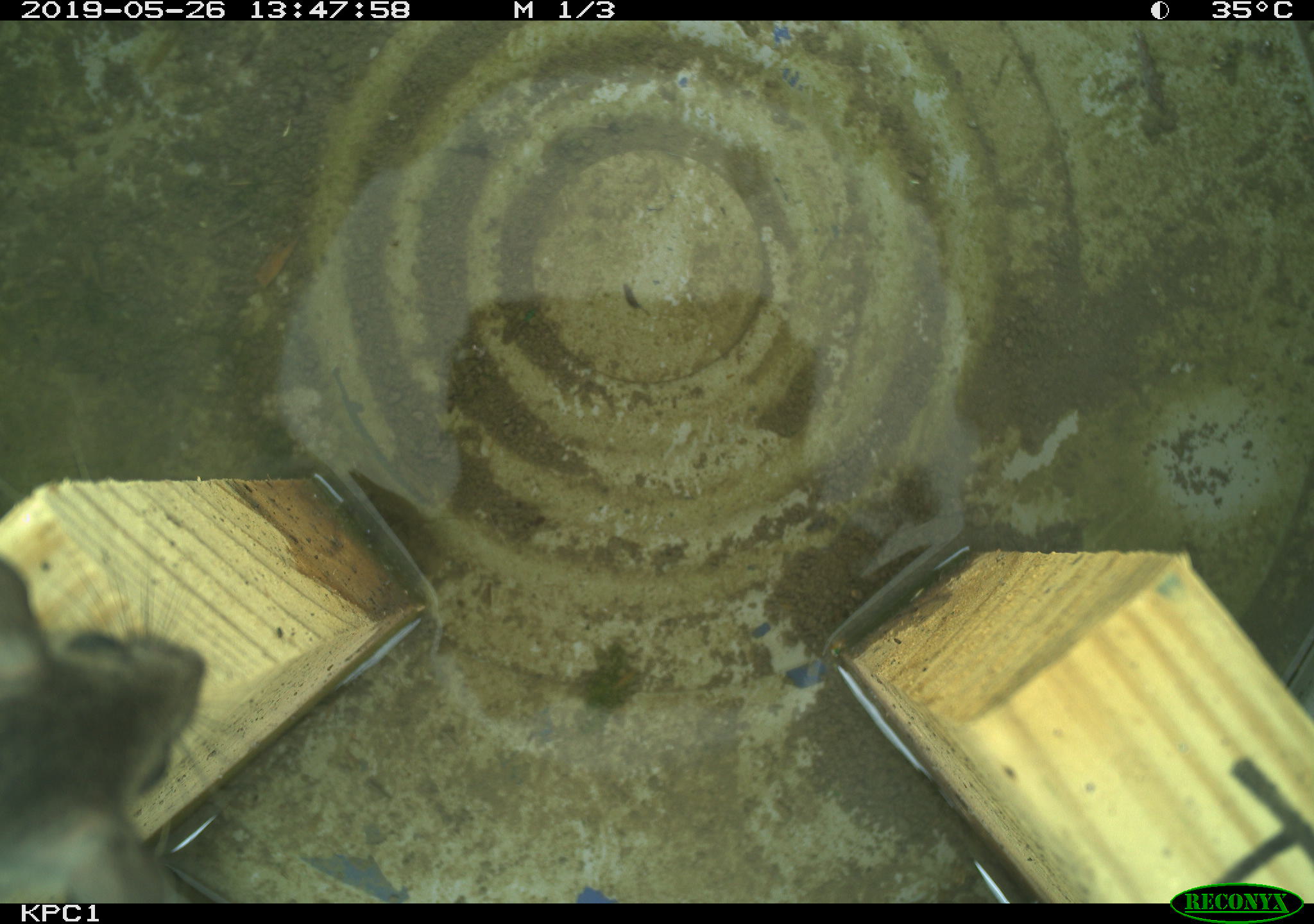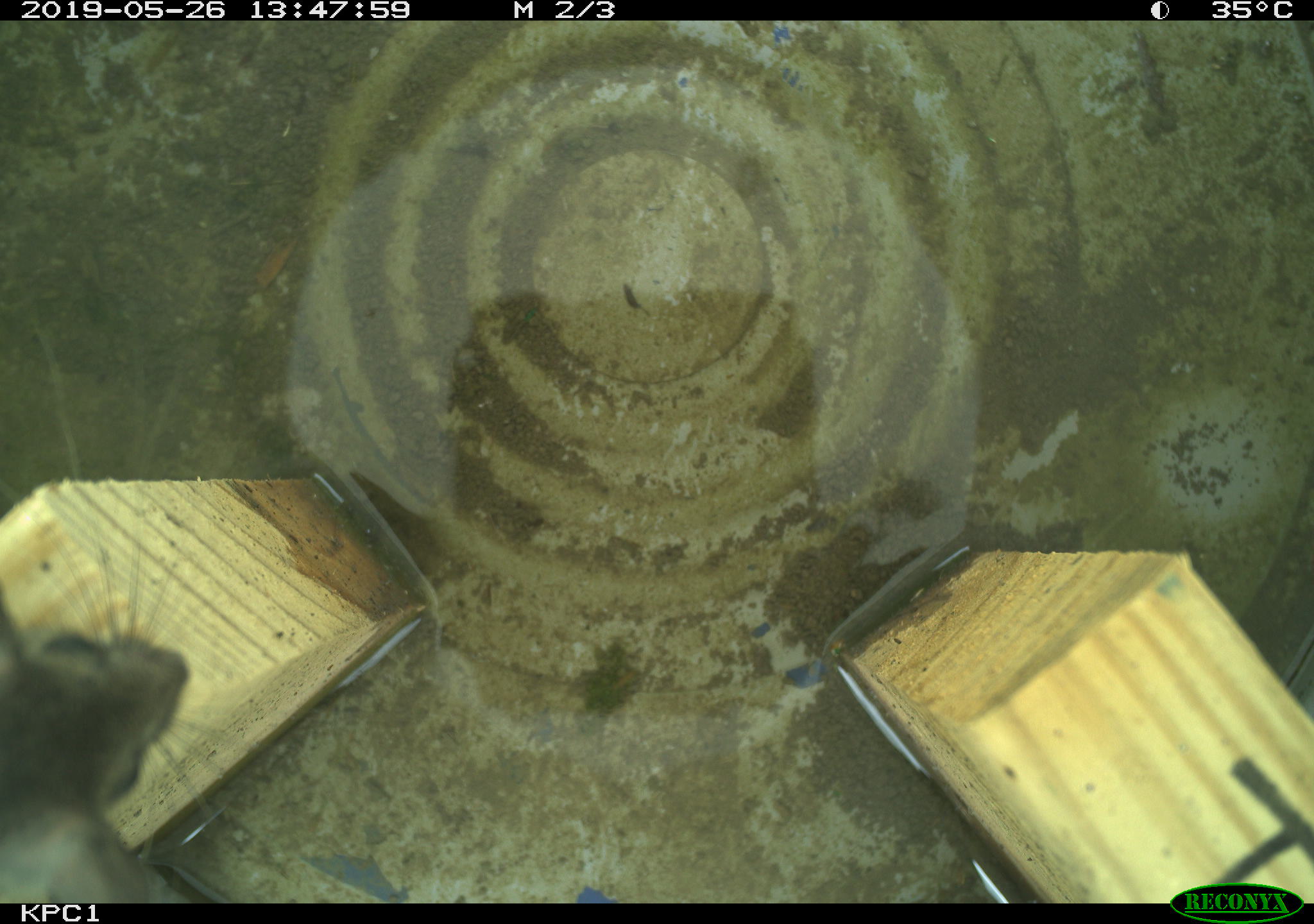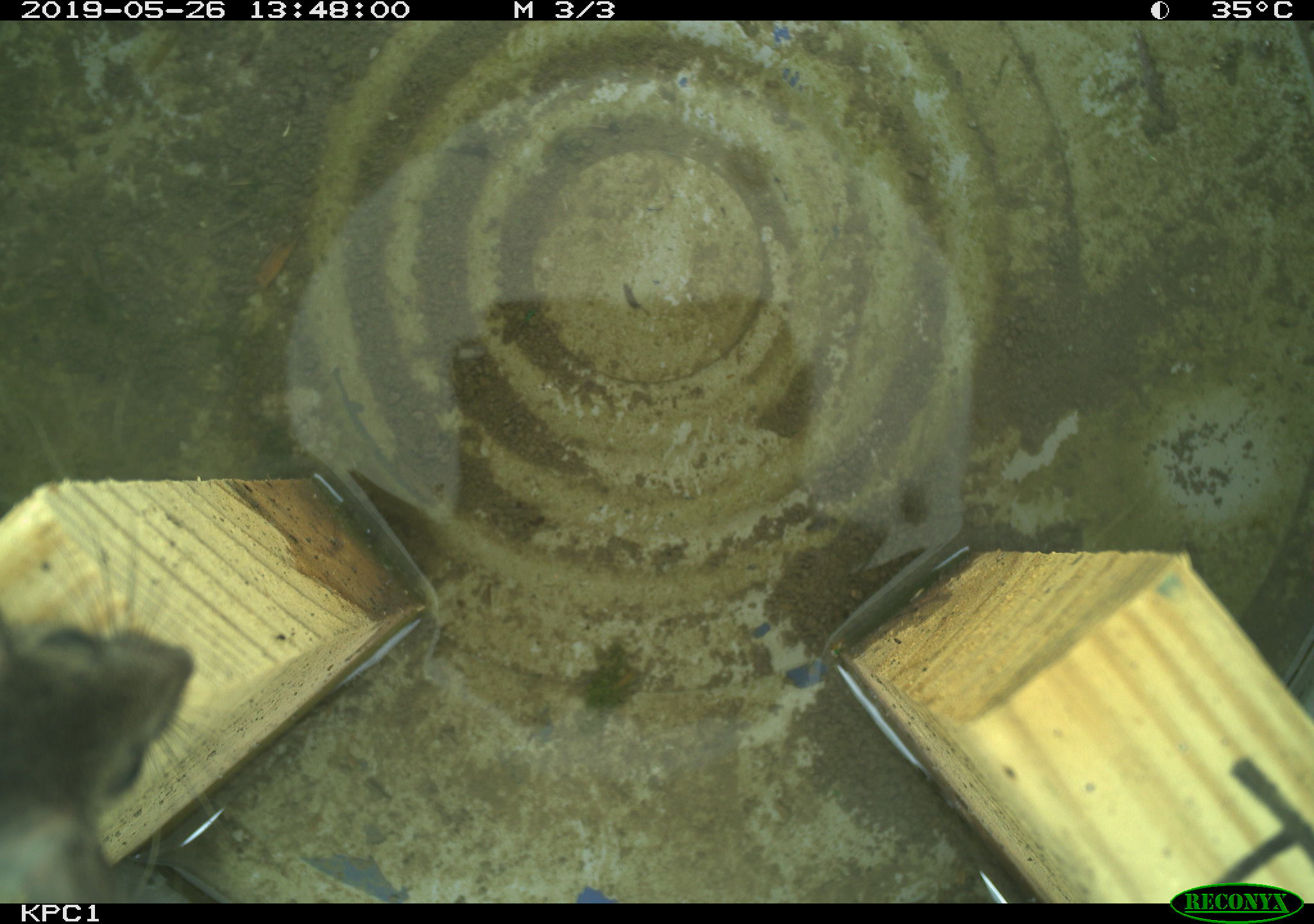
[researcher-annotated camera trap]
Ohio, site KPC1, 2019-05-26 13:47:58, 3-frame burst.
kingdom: Animalia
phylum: Chordata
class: Mammalia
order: Rodentia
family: Cricetidae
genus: Peromyscus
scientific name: Peromyscus leucopus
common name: white-footed mouse